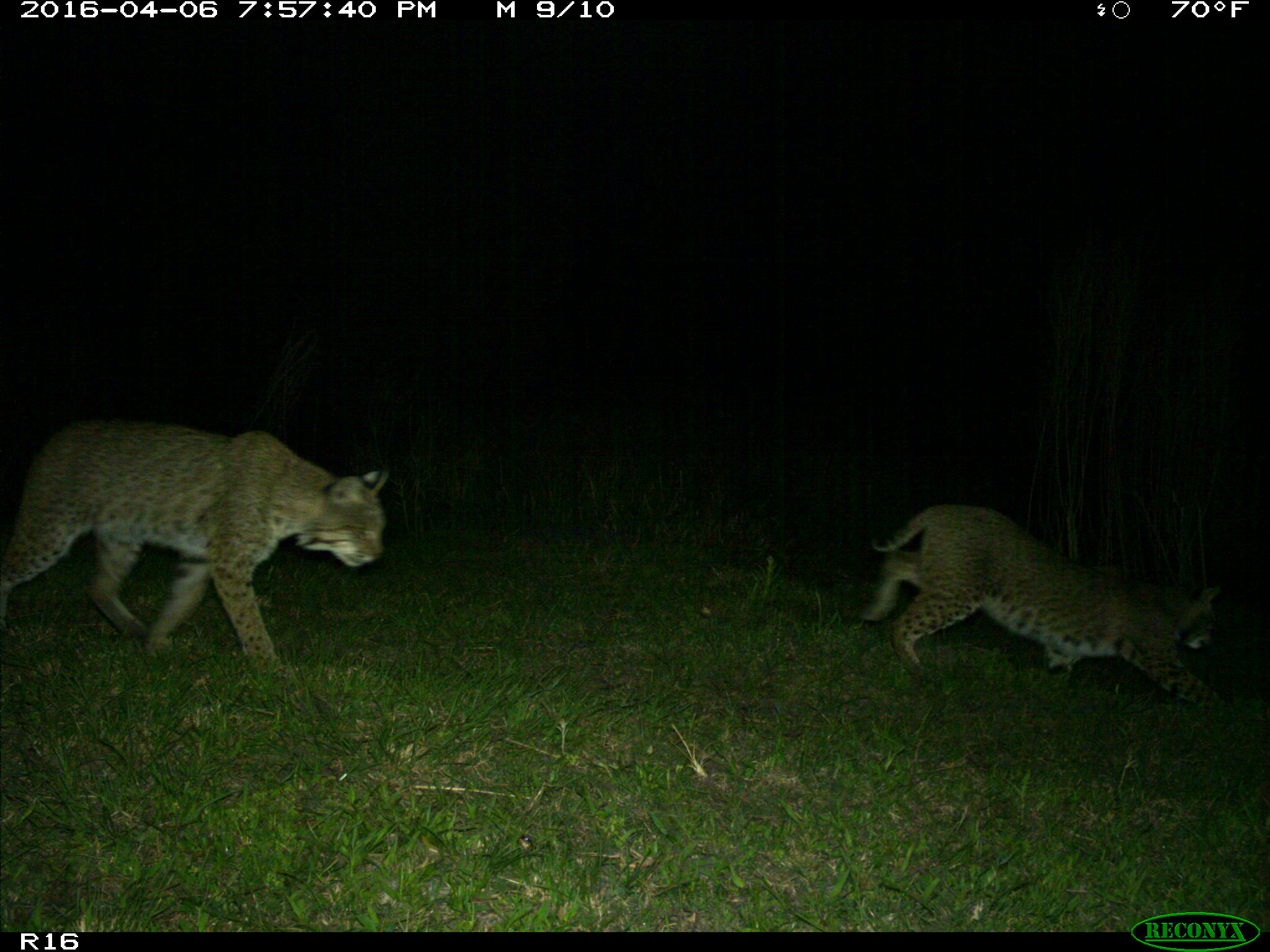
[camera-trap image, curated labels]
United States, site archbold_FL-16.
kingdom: Animalia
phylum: Chordata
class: Mammalia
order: Carnivora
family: Felidae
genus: Lynx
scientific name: Lynx rufus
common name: bobcat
Lynx rufus (bobcat).